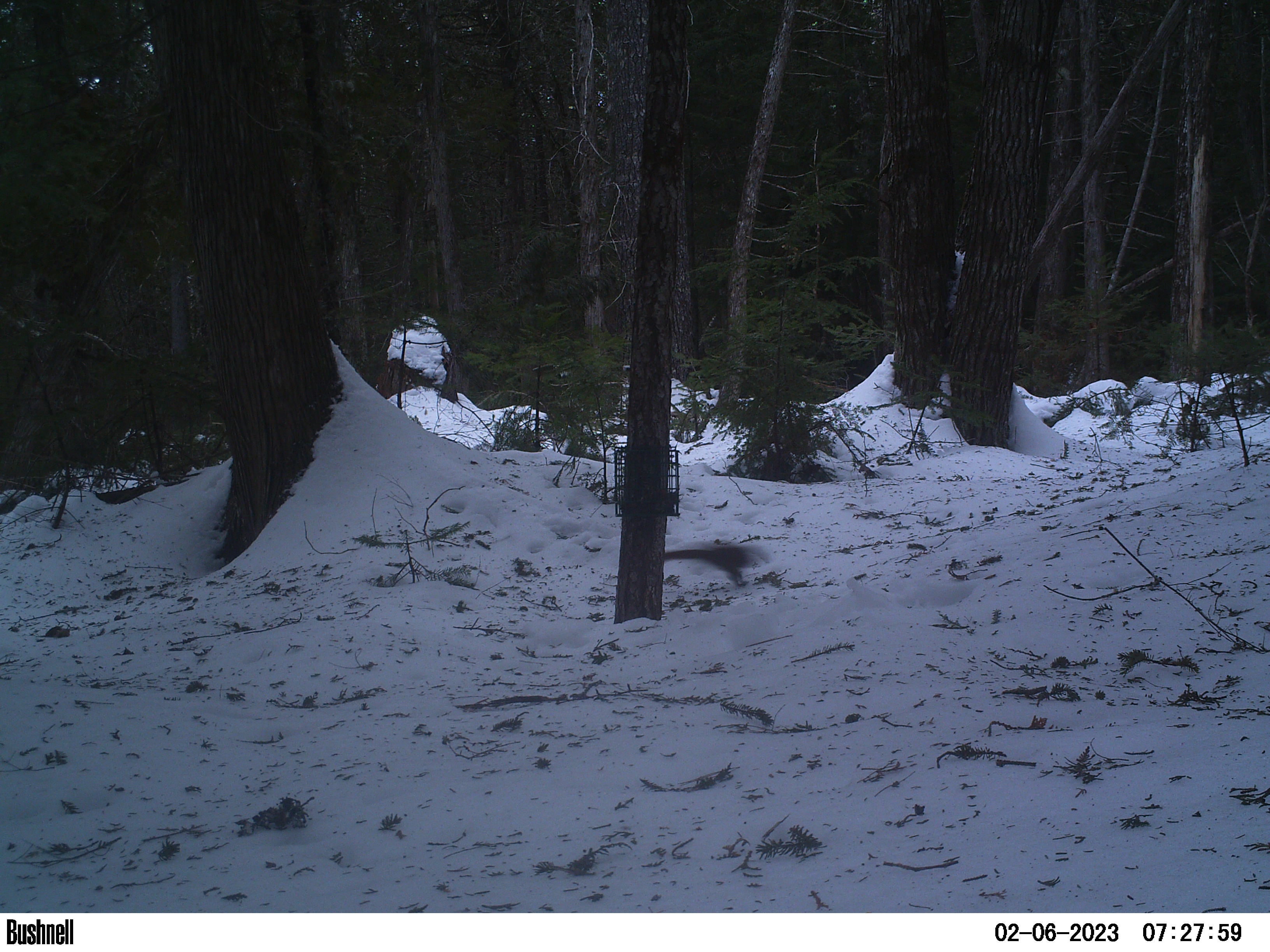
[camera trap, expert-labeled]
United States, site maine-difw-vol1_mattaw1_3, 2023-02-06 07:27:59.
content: unidentified animal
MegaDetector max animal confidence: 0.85